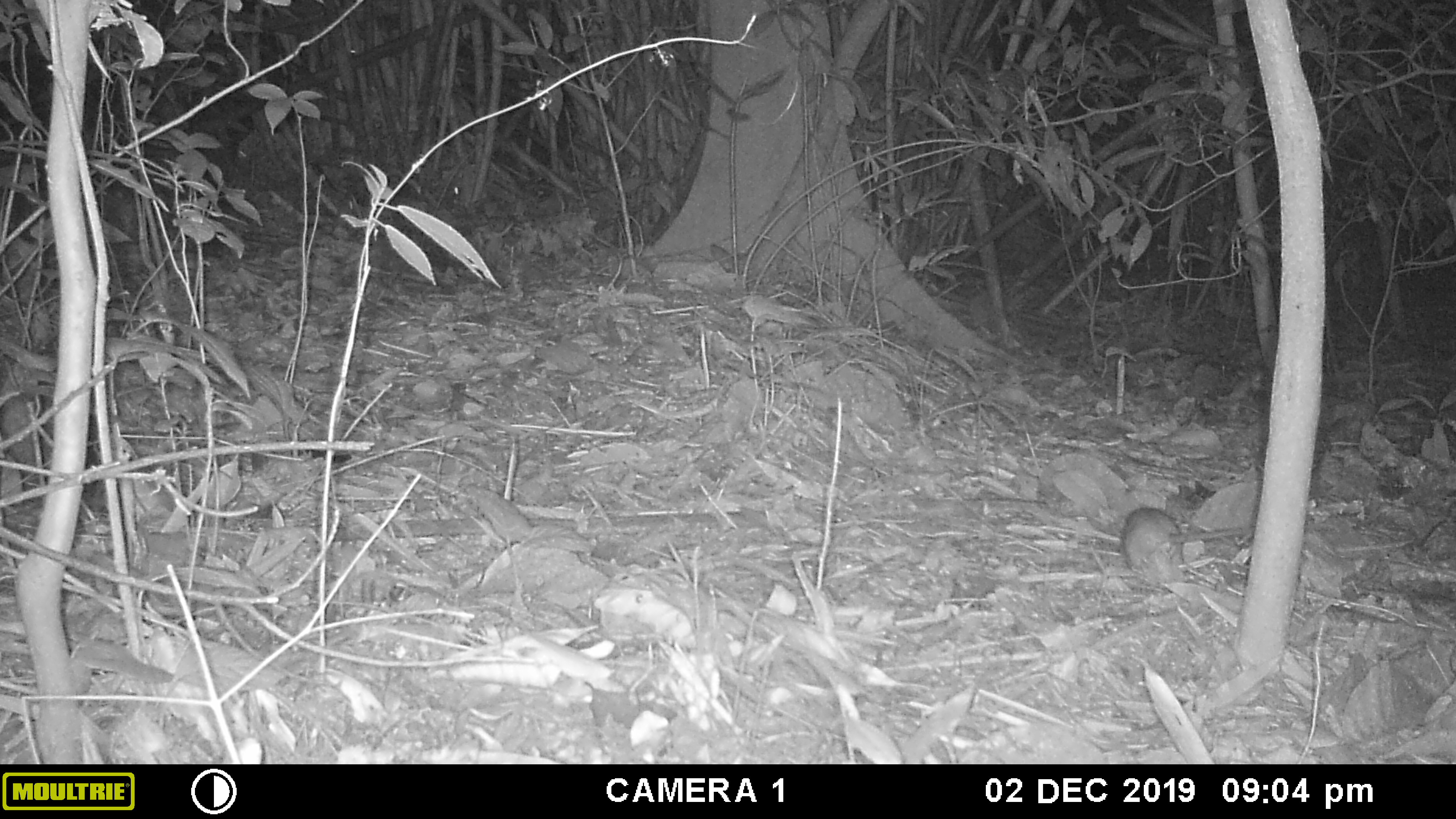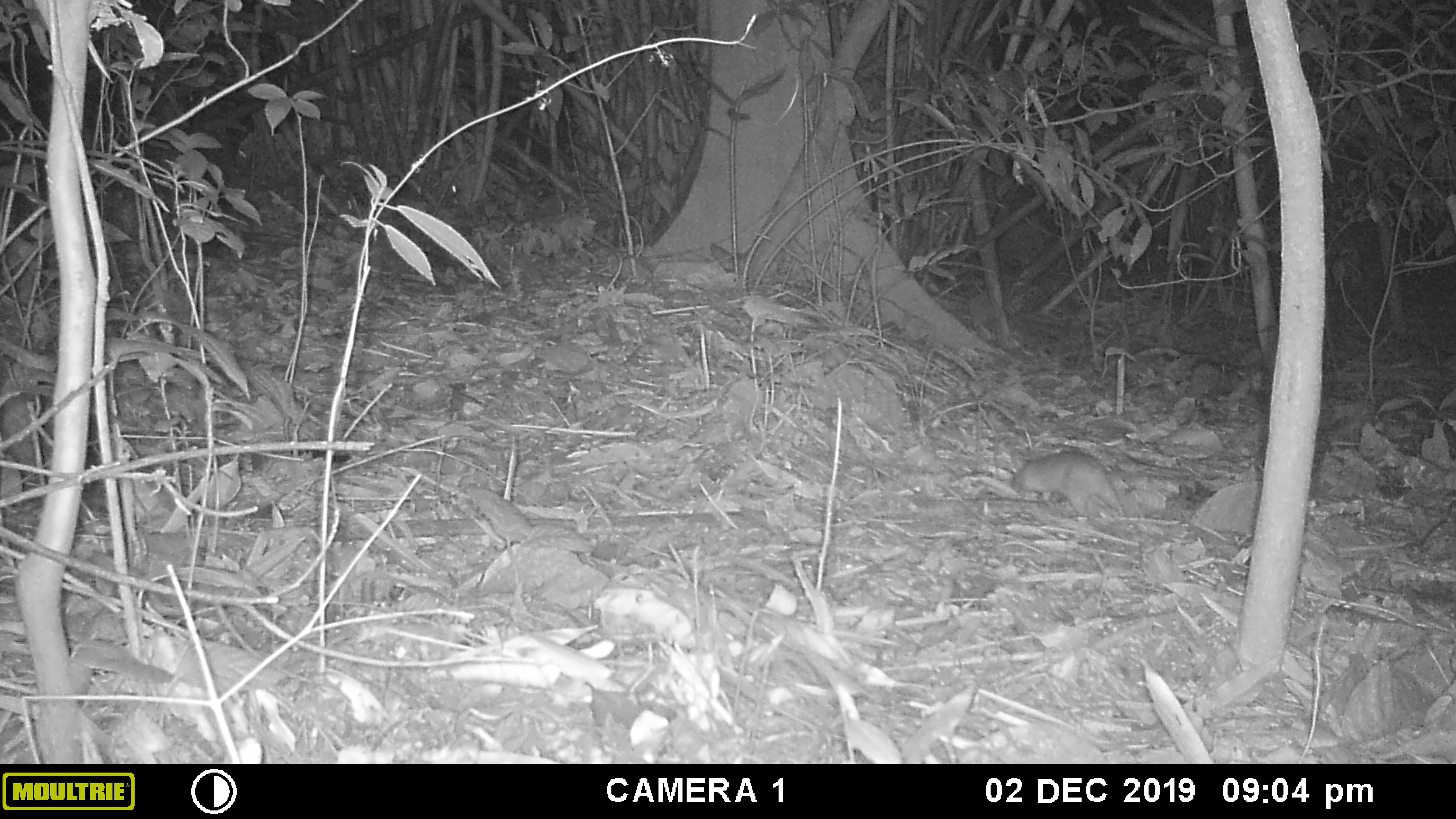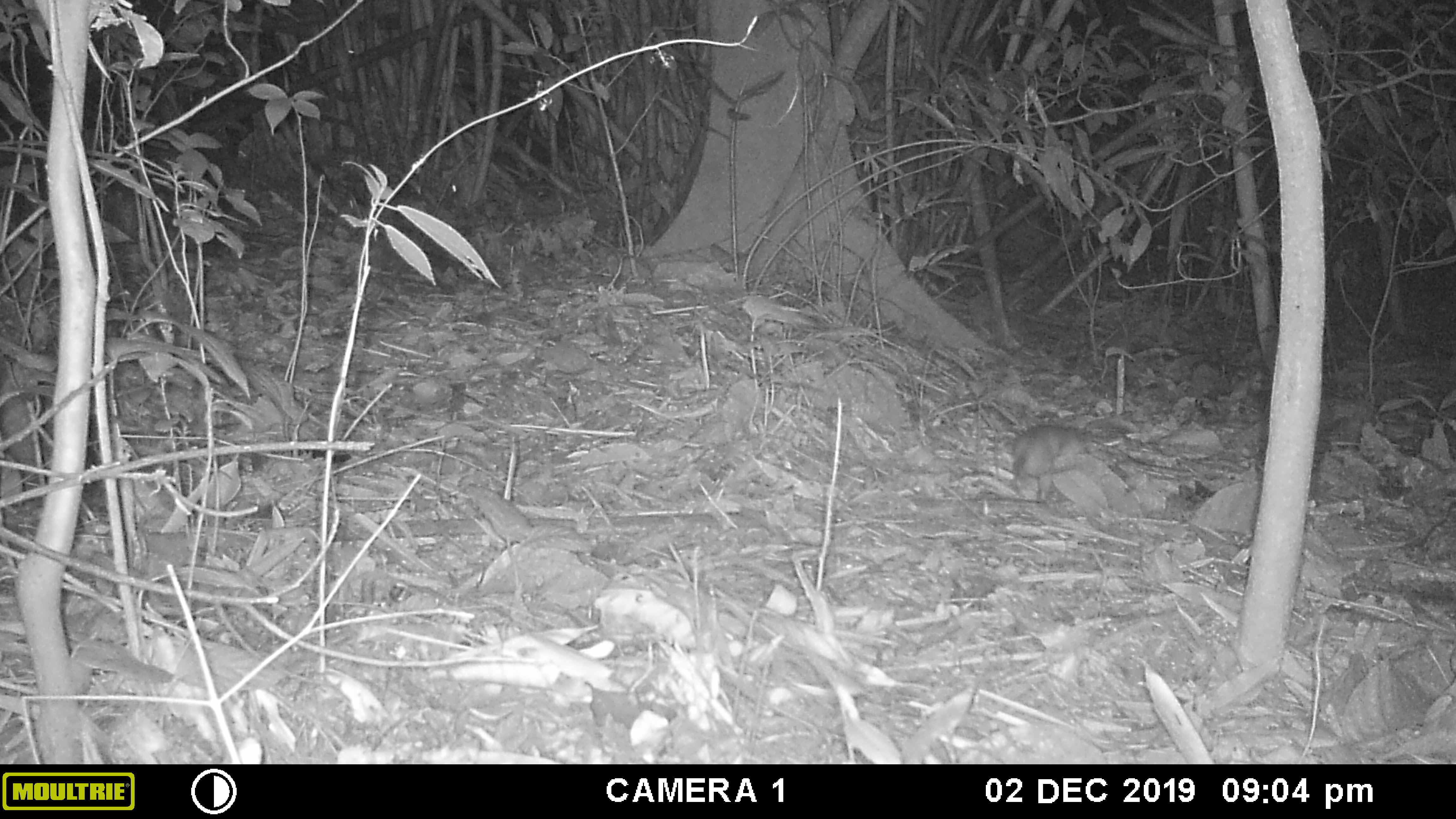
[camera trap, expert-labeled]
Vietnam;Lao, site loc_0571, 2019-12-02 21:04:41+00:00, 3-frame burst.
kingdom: Animalia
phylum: Chordata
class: Mammalia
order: Rodentia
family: Muridae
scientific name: Muridae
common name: old-world mice and rats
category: unidentified murid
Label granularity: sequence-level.